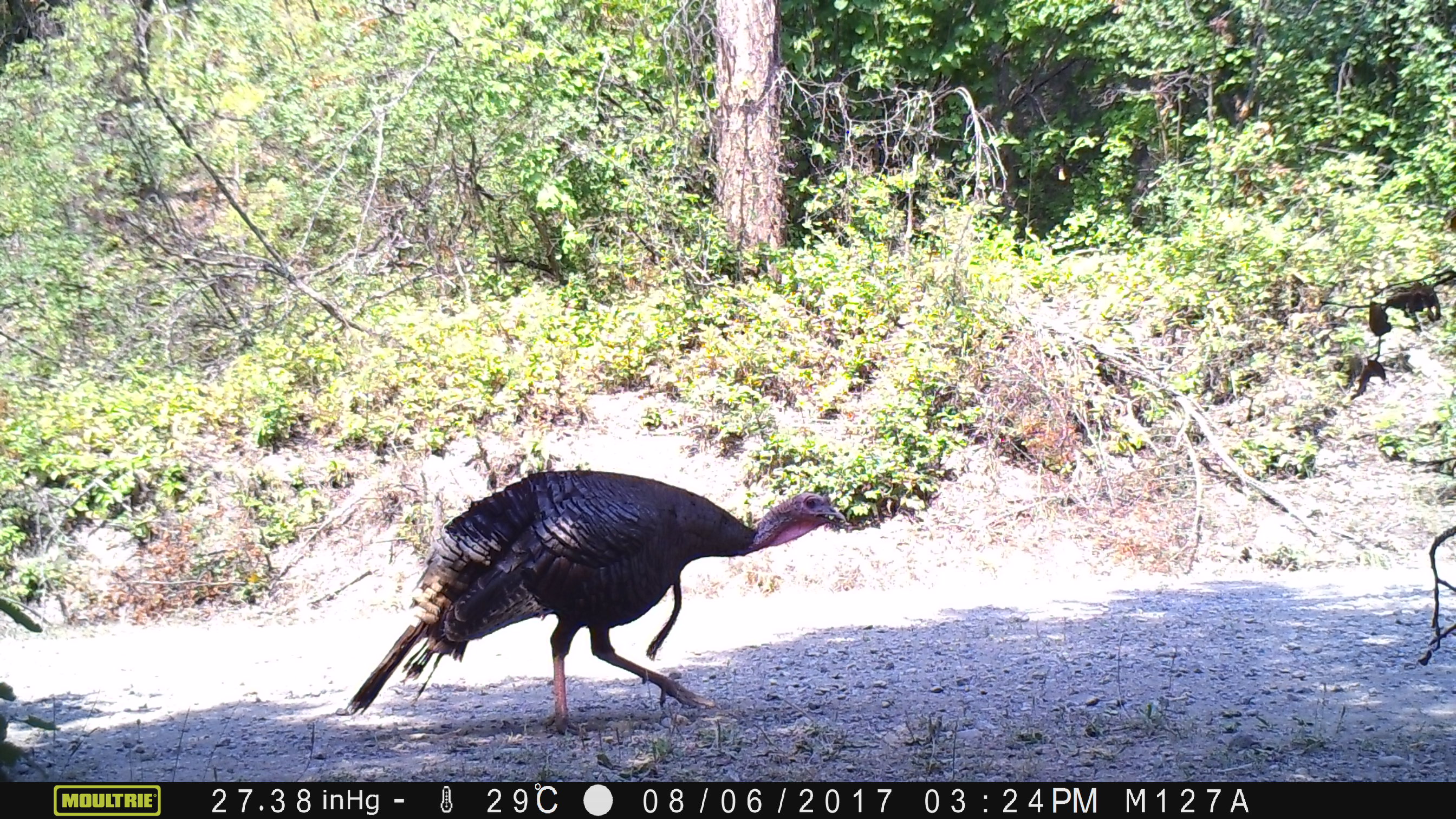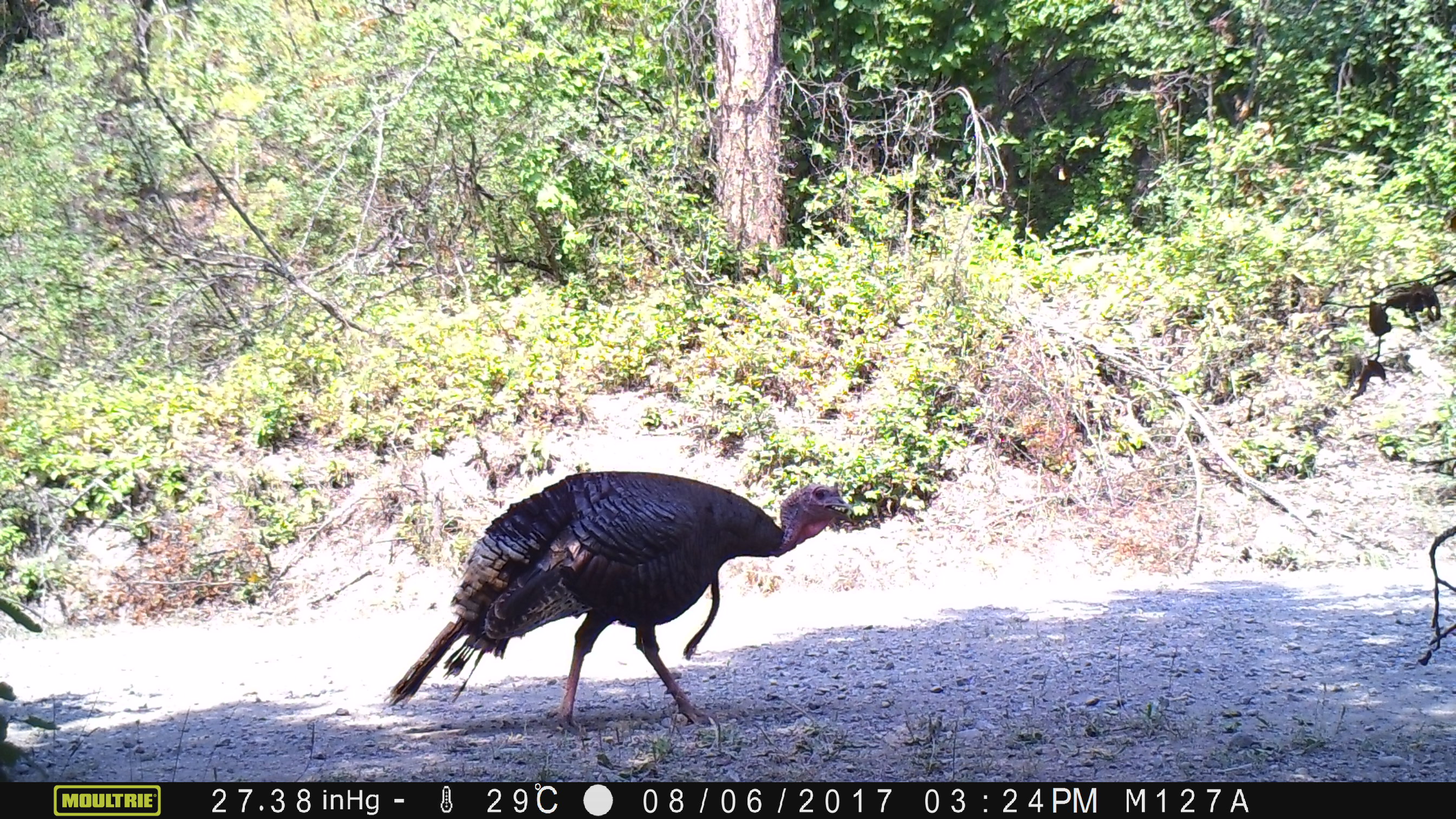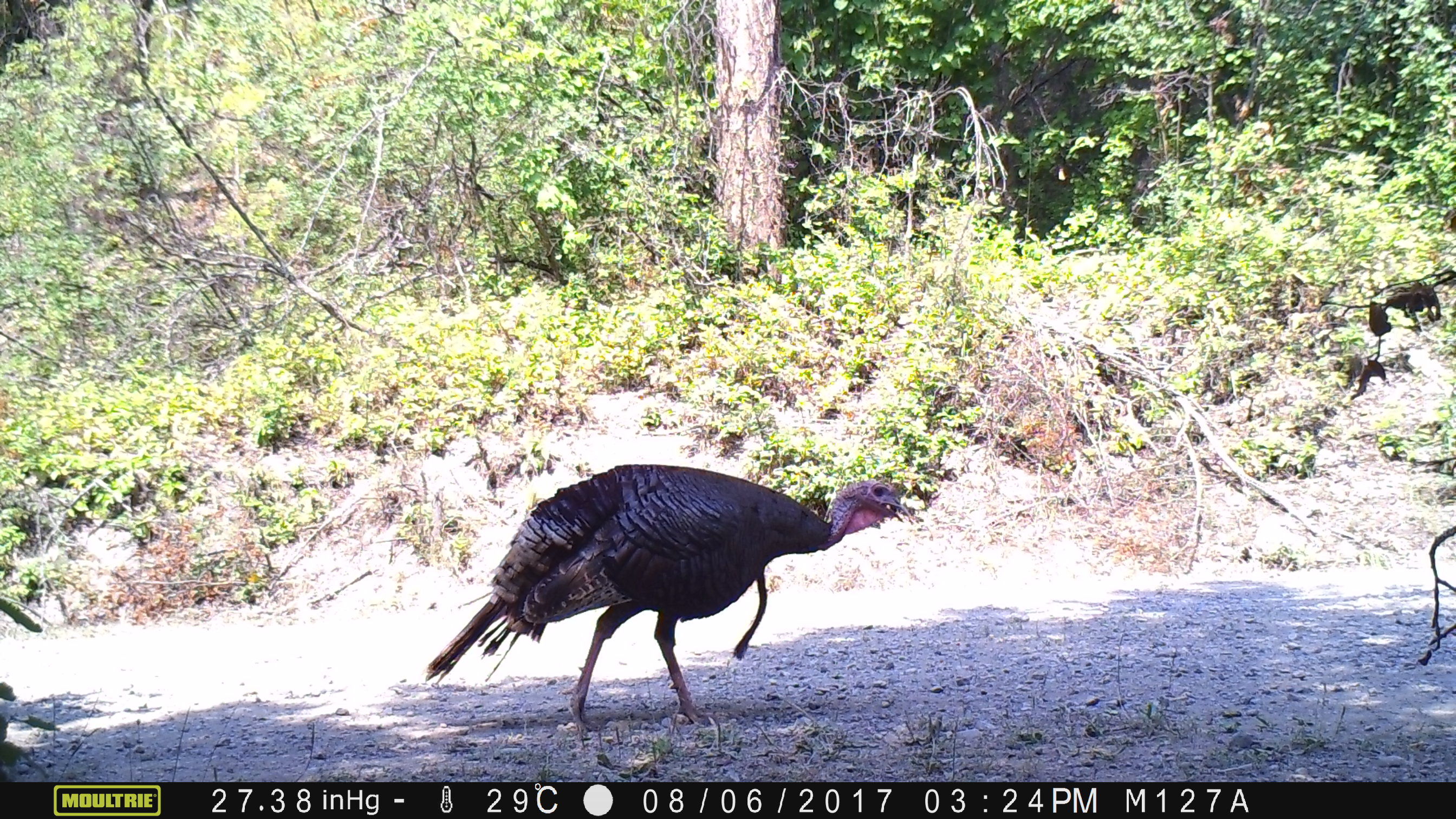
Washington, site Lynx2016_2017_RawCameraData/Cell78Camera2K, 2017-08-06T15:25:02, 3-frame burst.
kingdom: Animalia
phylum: Chordata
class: Aves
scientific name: Aves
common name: birds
Aves (birds). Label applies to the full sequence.